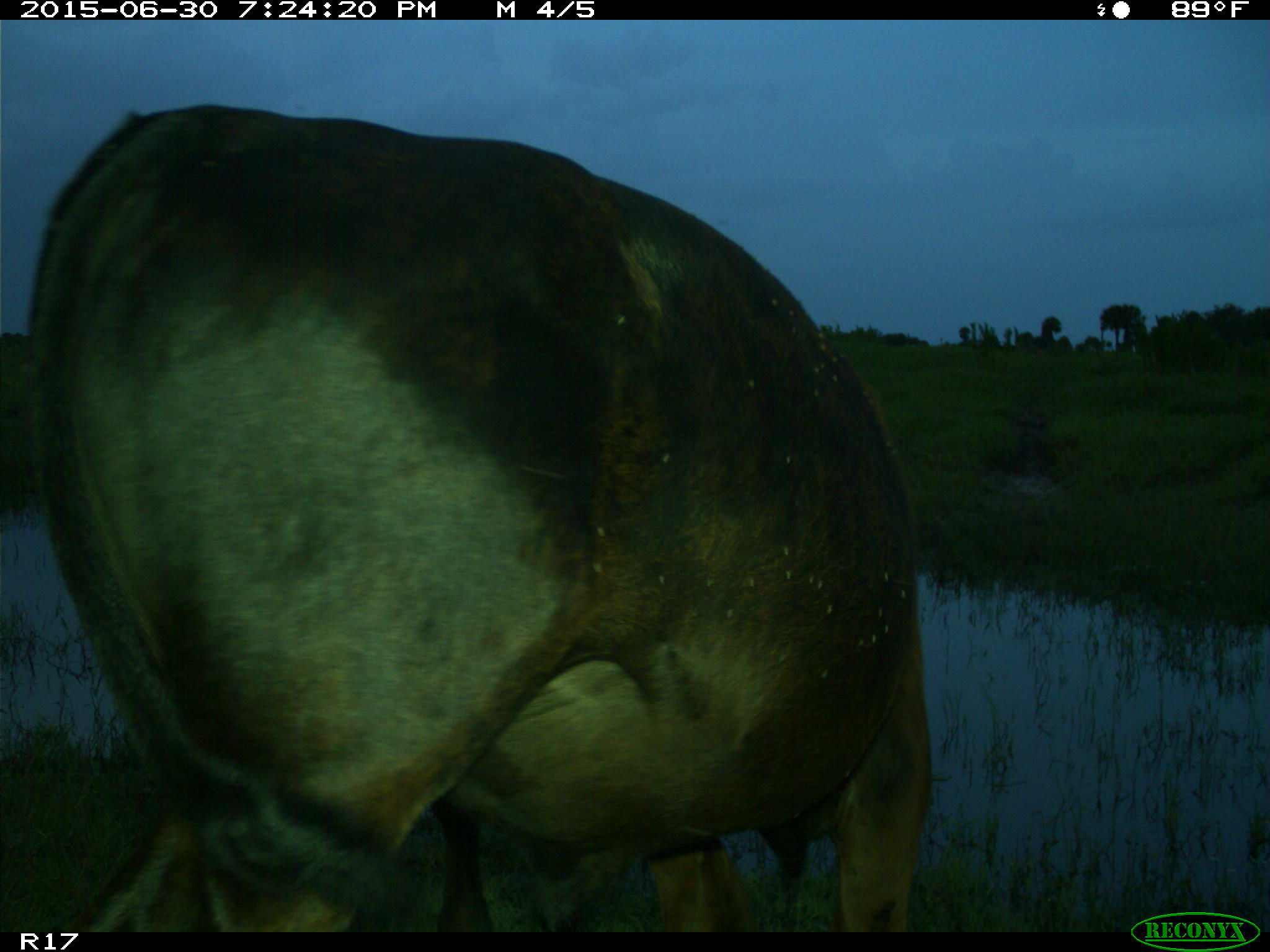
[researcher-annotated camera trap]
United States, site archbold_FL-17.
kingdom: Animalia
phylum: Chordata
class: Mammalia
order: Artiodactyla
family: Bovidae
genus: Bos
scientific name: Bos taurus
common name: domestic cow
Bos taurus (domestic cow).